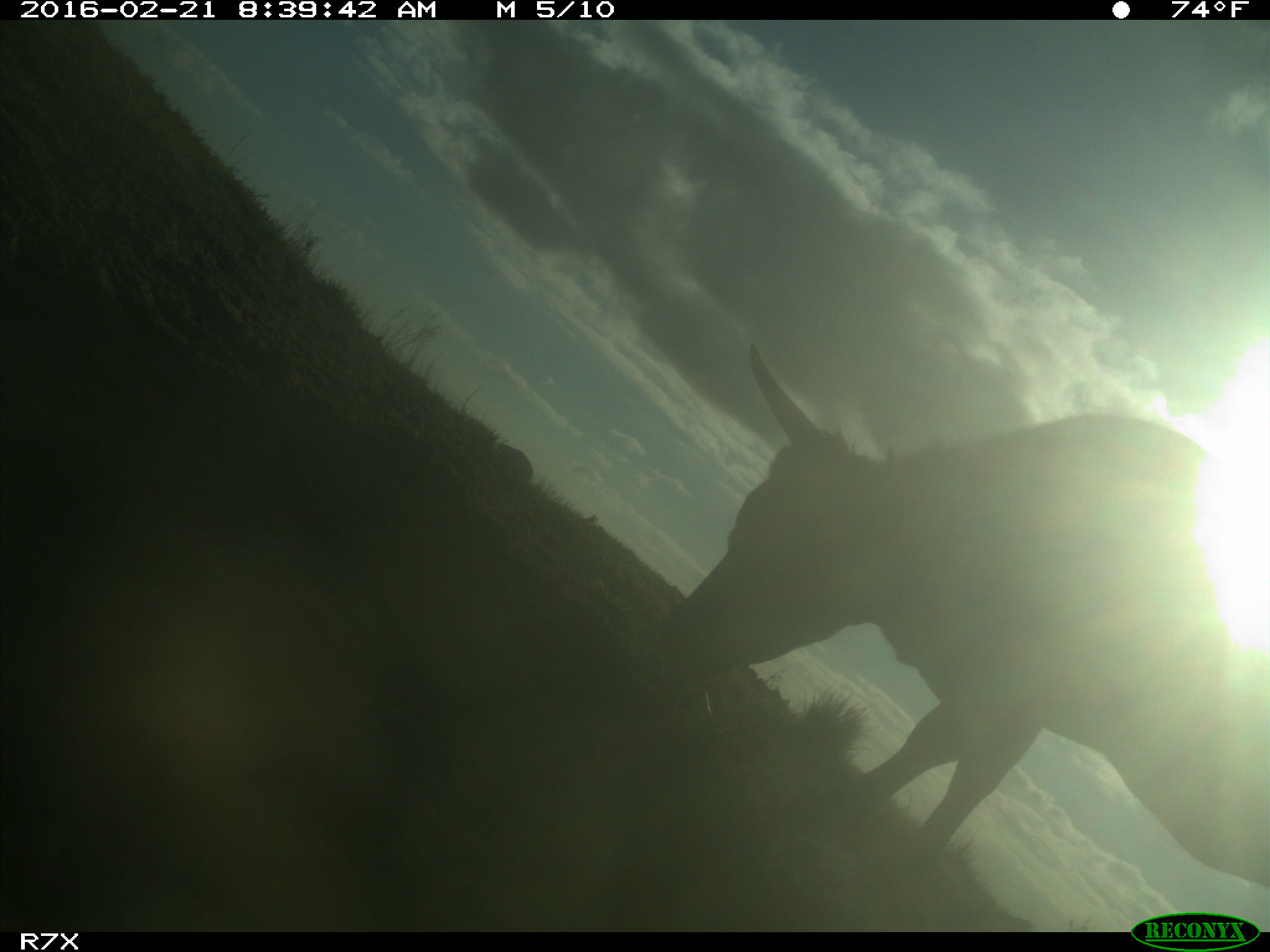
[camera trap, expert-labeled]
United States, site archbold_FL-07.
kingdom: Animalia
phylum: Chordata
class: Mammalia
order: Artiodactyla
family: Bovidae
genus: Bos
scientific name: Bos taurus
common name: domestic cow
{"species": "Bos taurus (domestic cow)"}